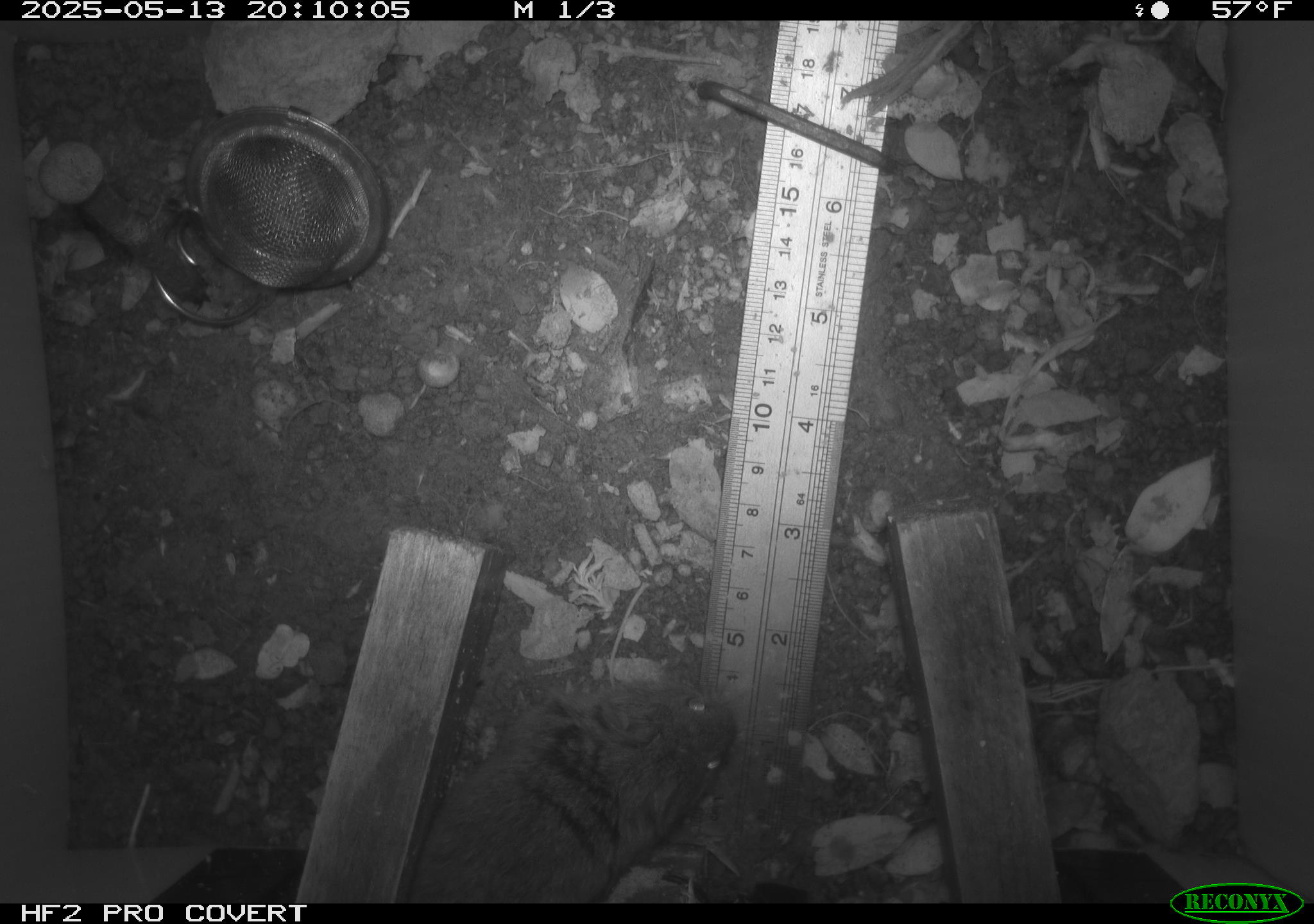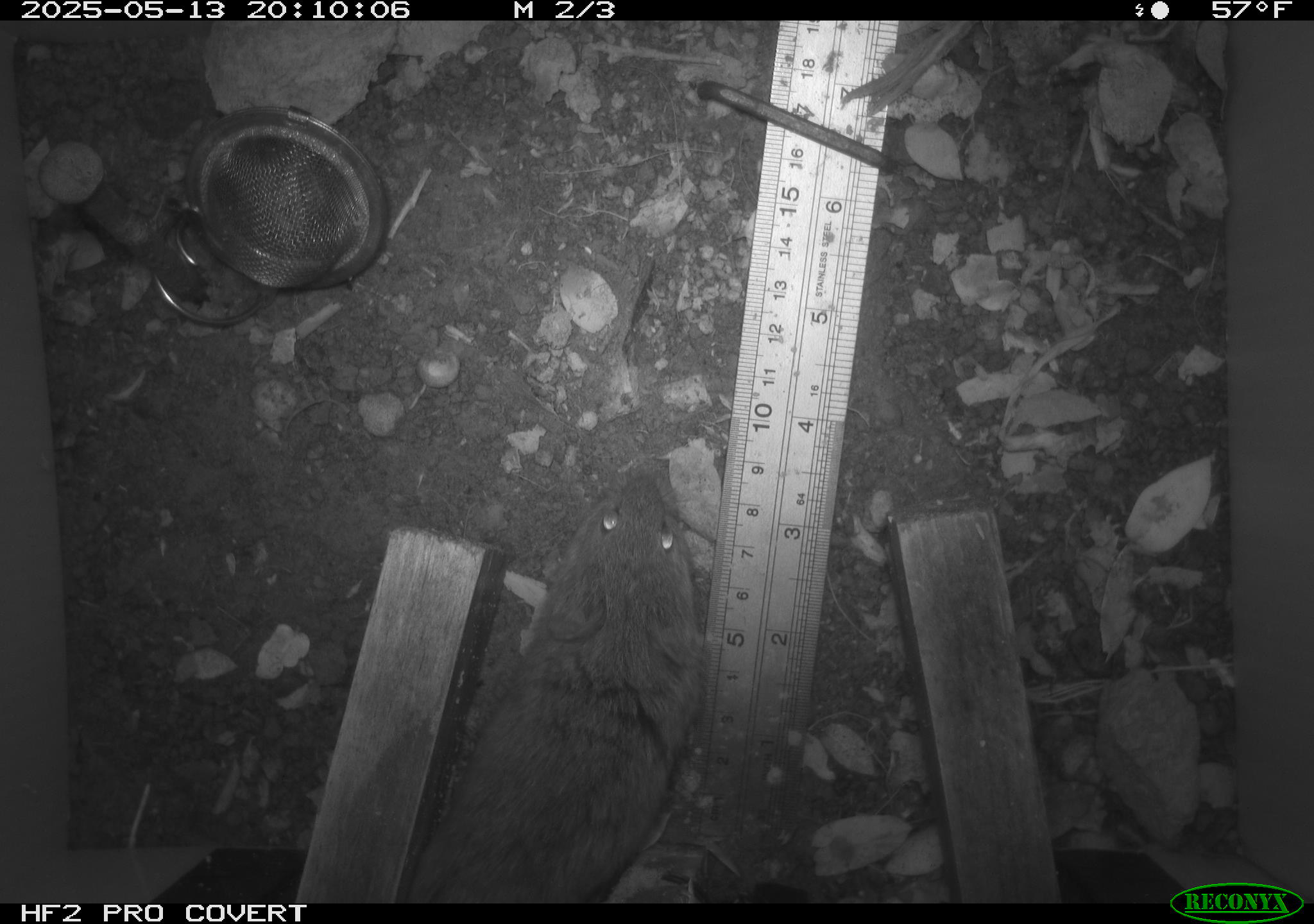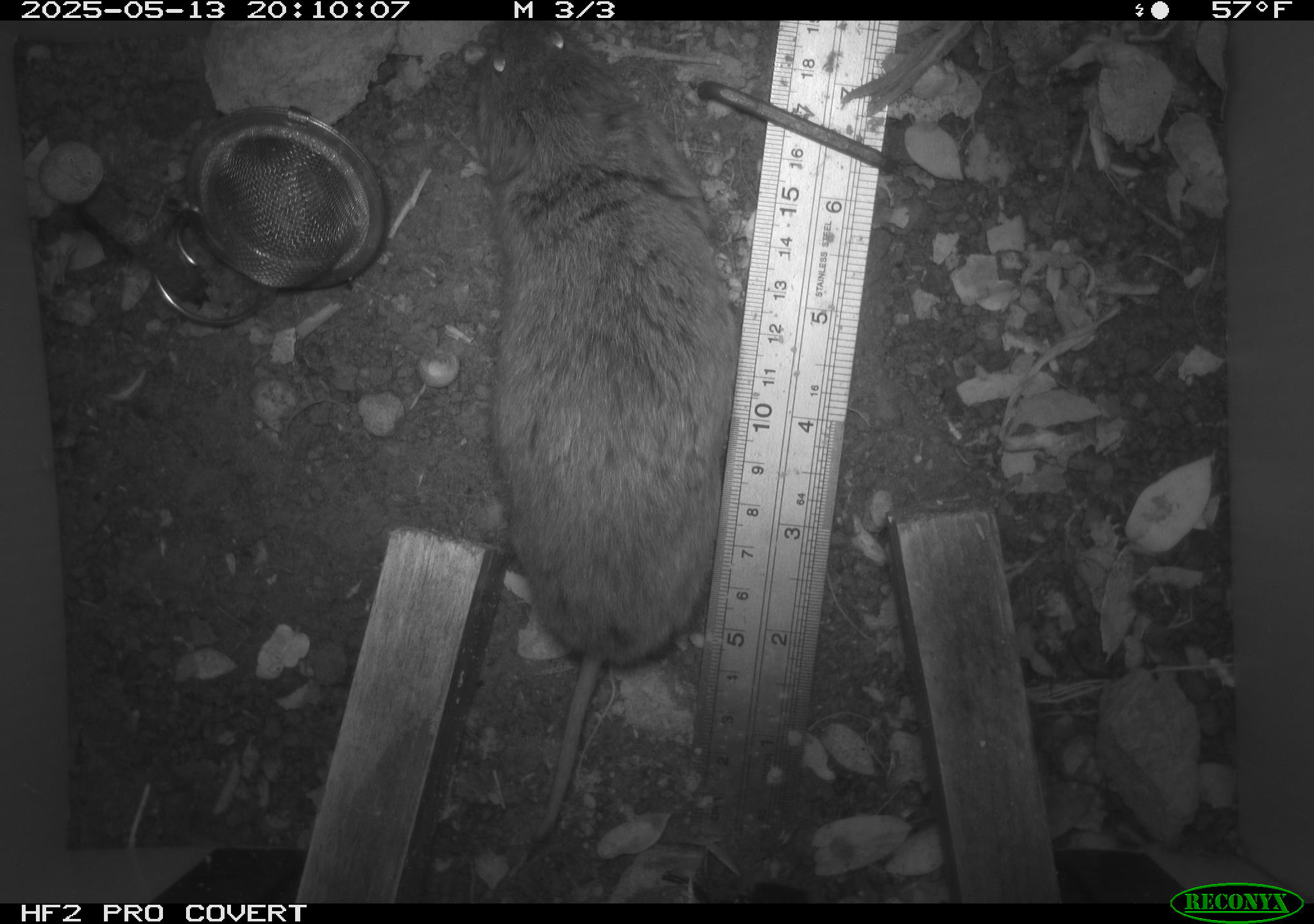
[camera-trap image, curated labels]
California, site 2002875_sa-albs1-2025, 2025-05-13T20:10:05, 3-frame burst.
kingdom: Animalia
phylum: Chordata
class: Mammalia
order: Rodentia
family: Cricetidae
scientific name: Arvicolinae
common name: voles, lemmings, and muskrats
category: arvicolinae subfamily